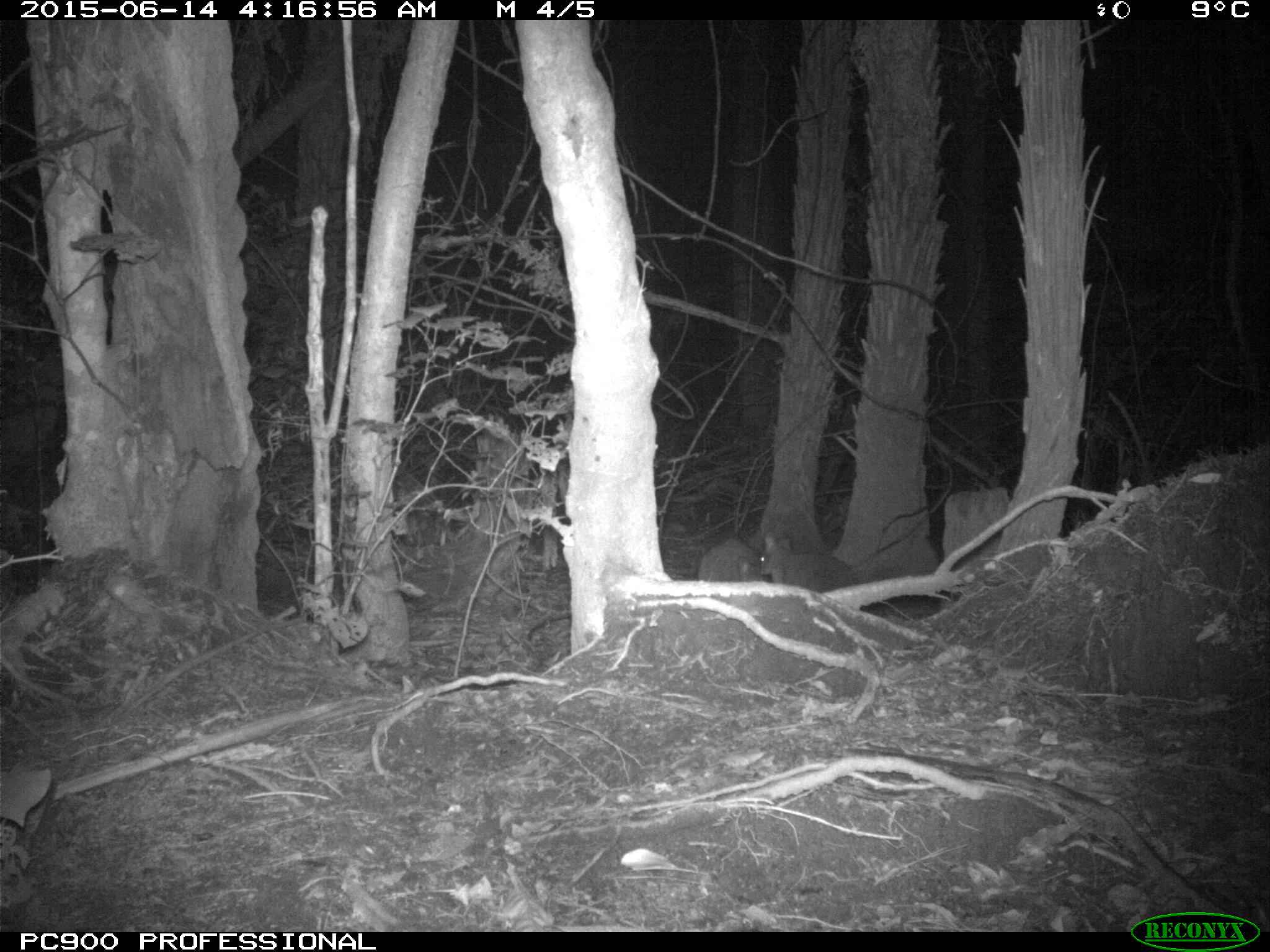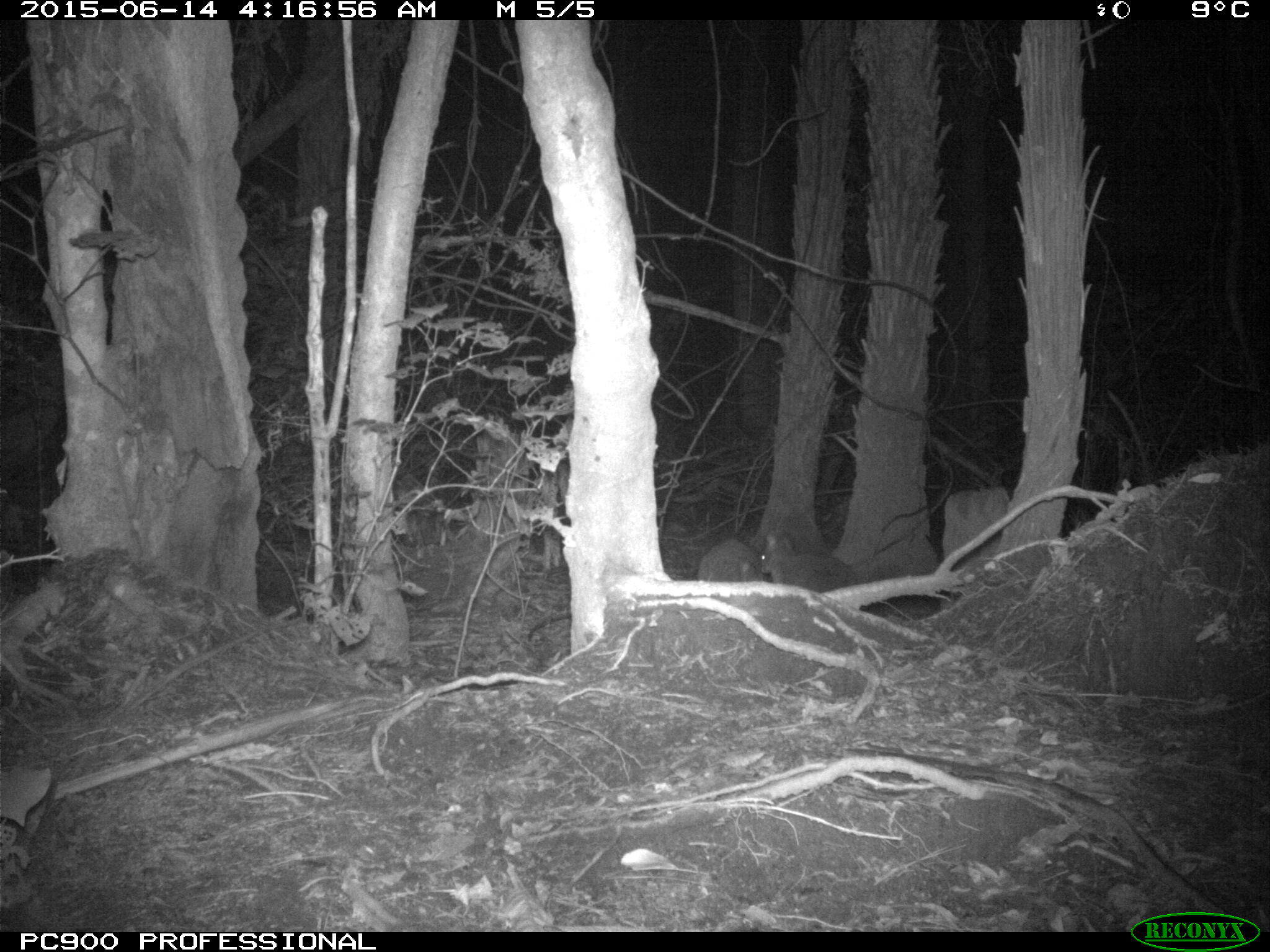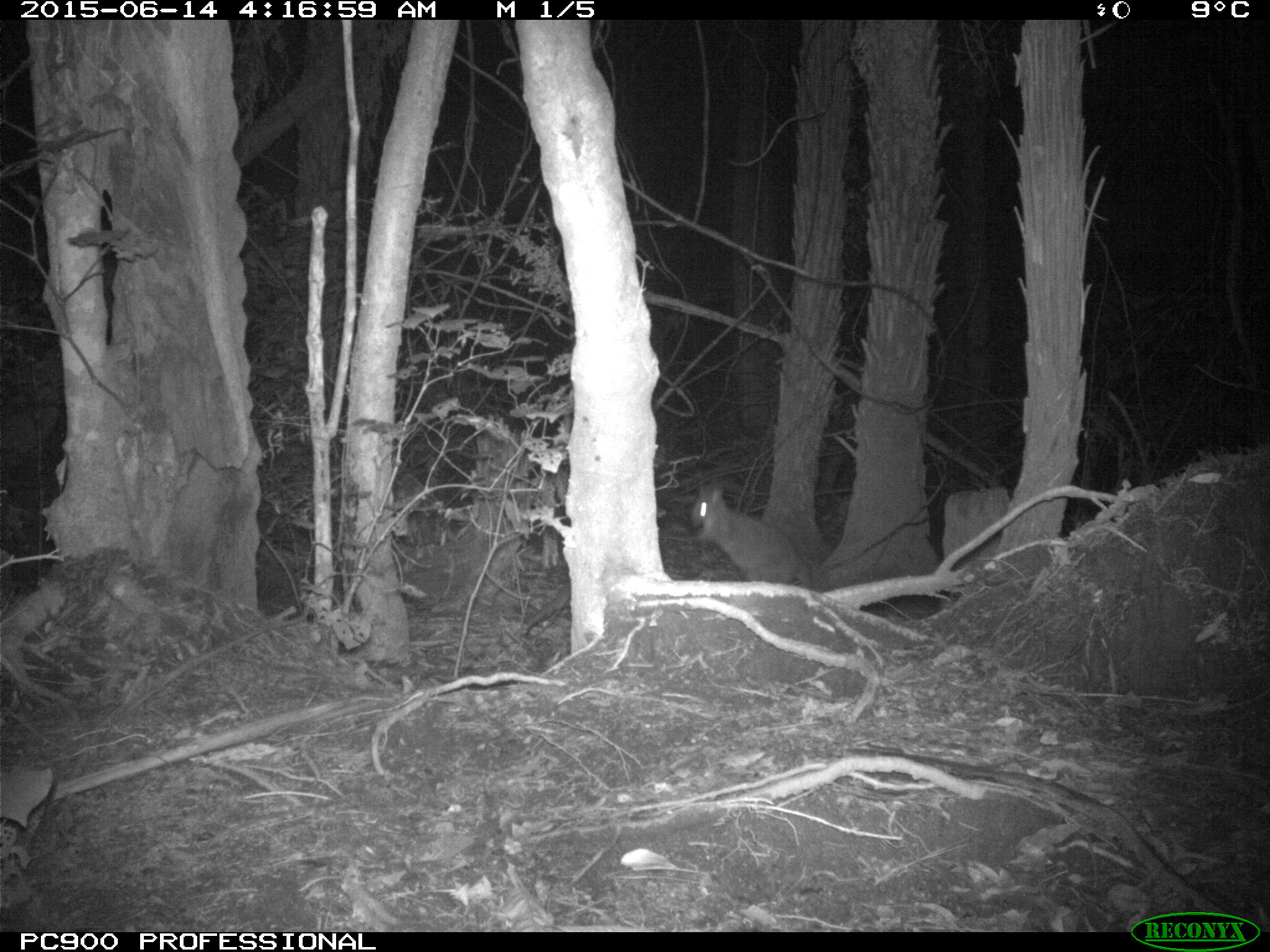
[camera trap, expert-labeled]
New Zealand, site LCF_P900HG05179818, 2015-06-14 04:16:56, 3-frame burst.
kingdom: Animalia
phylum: Chordata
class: Mammalia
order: Diprotodontia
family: Macropodidae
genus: Notamacropus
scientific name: Notamacropus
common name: wallaby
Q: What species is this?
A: Wallaby (Notamacropus).